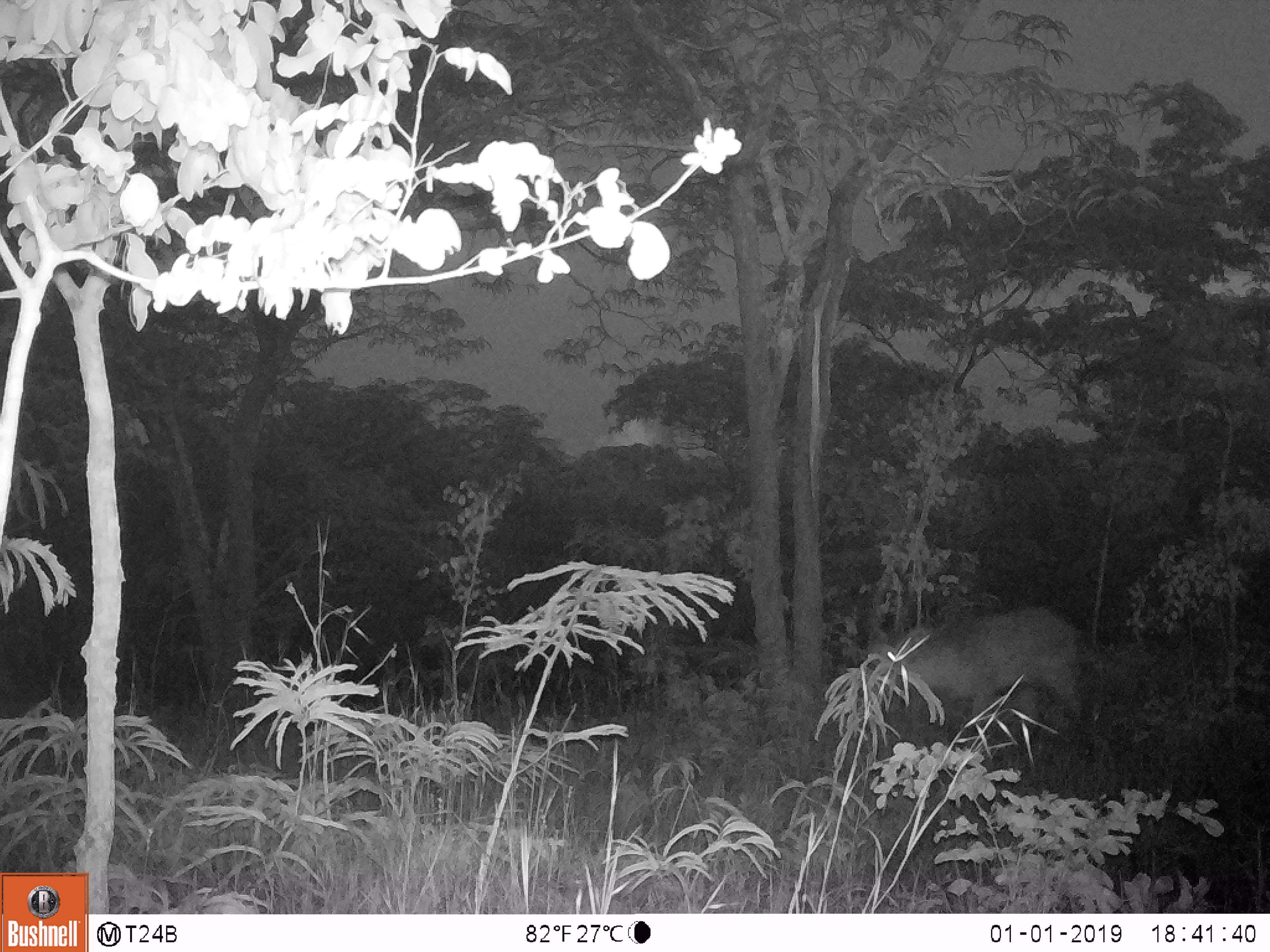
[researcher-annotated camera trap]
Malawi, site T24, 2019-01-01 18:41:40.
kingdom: Animalia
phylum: Chordata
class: Mammalia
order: Artiodactyla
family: Bovidae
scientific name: Antilopinae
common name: small antelope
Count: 1.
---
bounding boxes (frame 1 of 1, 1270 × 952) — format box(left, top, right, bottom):
small antelope: box(831, 597, 1116, 773)